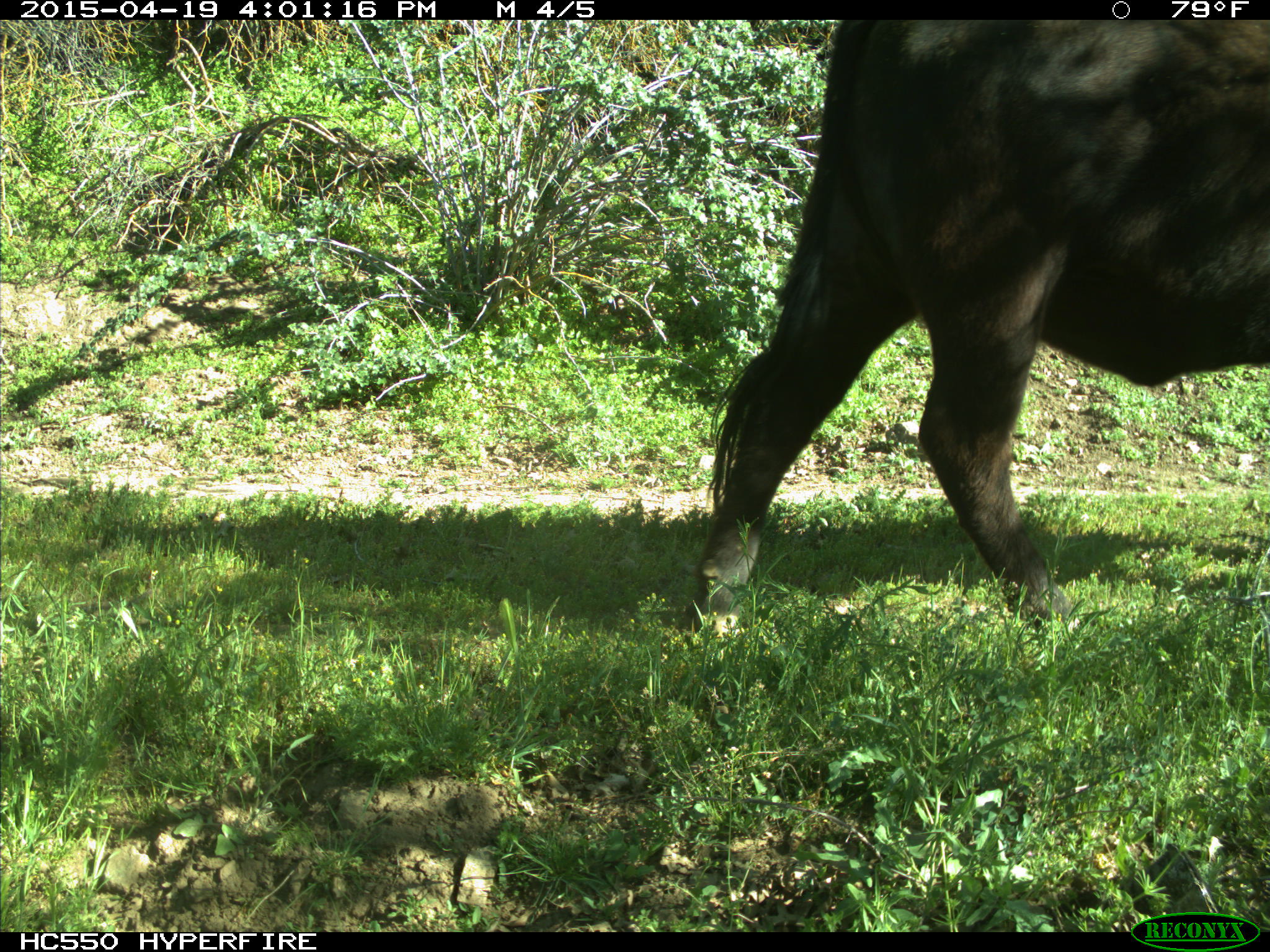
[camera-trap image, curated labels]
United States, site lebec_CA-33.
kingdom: Animalia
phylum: Chordata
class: Mammalia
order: Artiodactyla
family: Bovidae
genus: Bos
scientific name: Bos taurus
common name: domestic cow